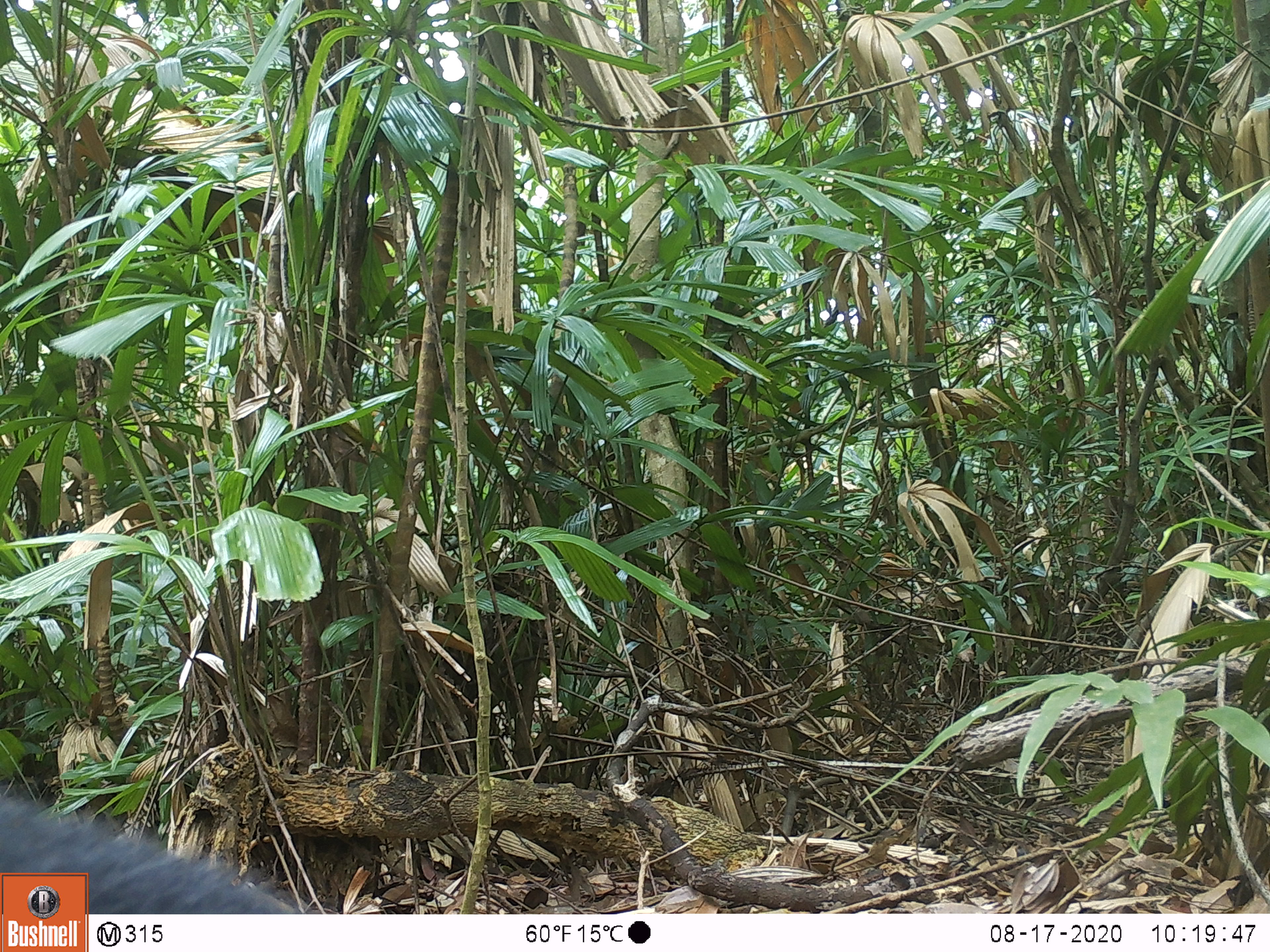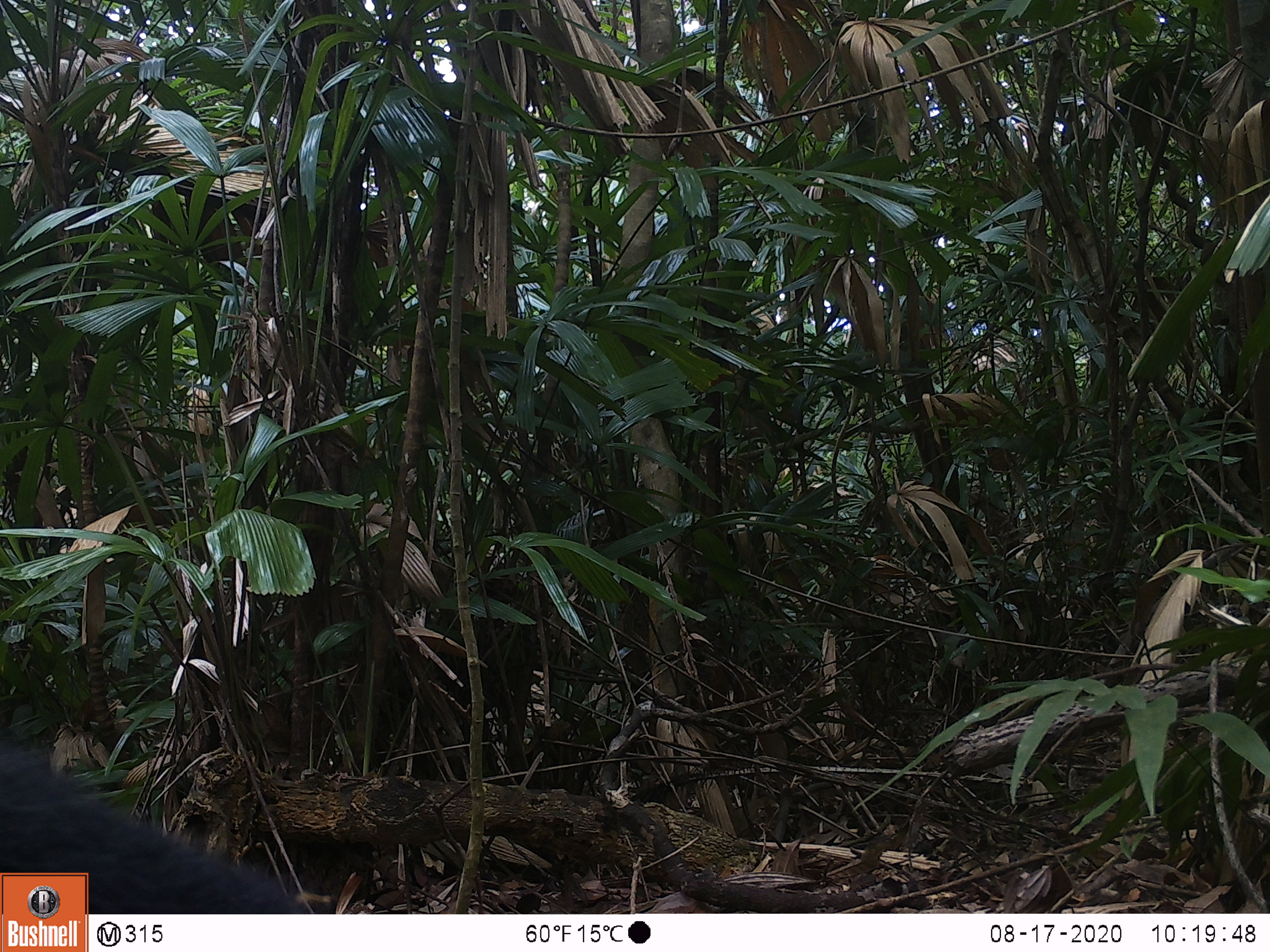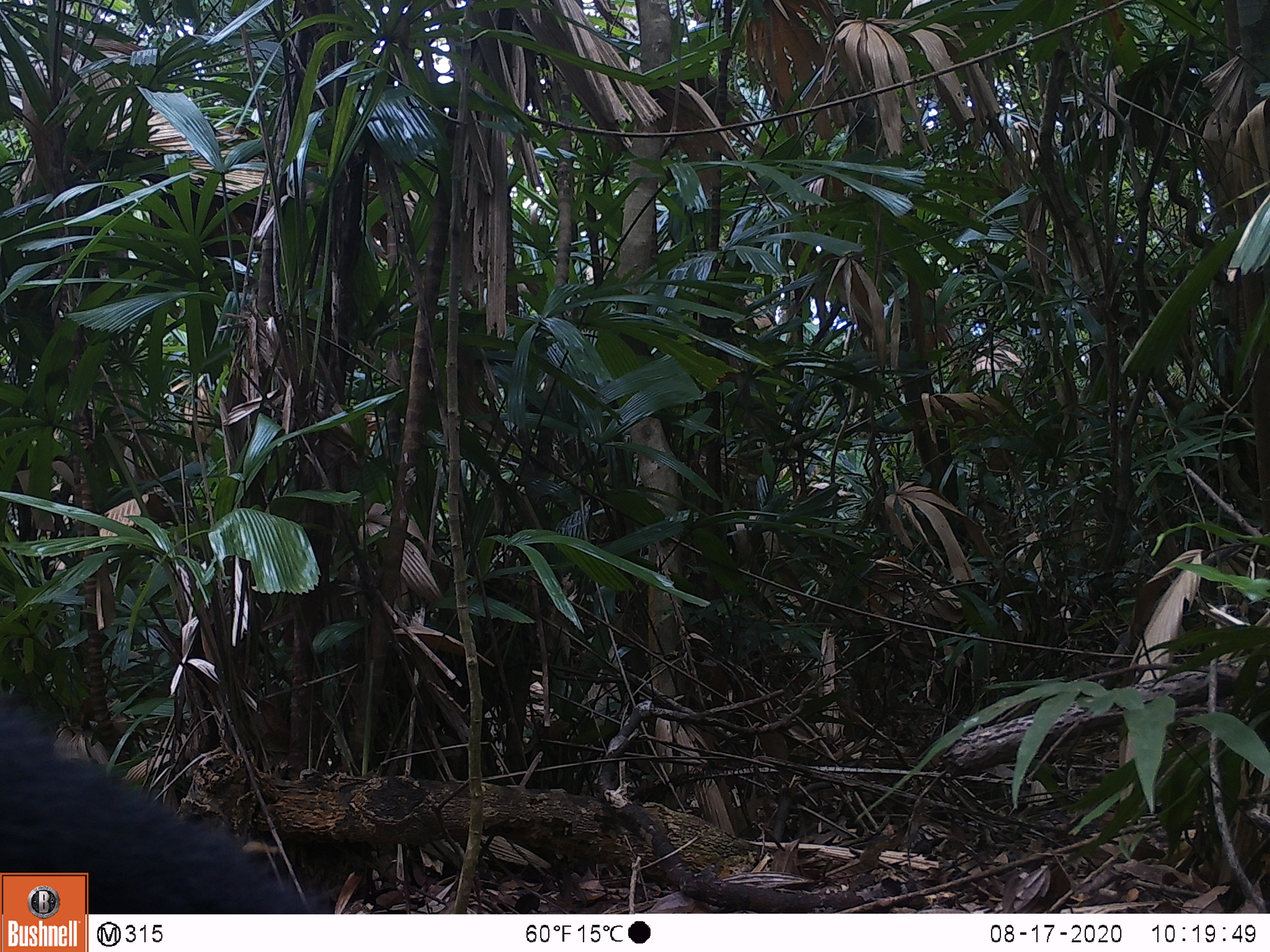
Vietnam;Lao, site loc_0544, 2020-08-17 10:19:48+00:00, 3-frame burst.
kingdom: Animalia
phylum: Chordata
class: Mammalia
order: Carnivora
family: Ursidae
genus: Ursus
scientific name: Ursus thibetanus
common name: asian black bear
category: asiatic black bear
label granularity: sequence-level